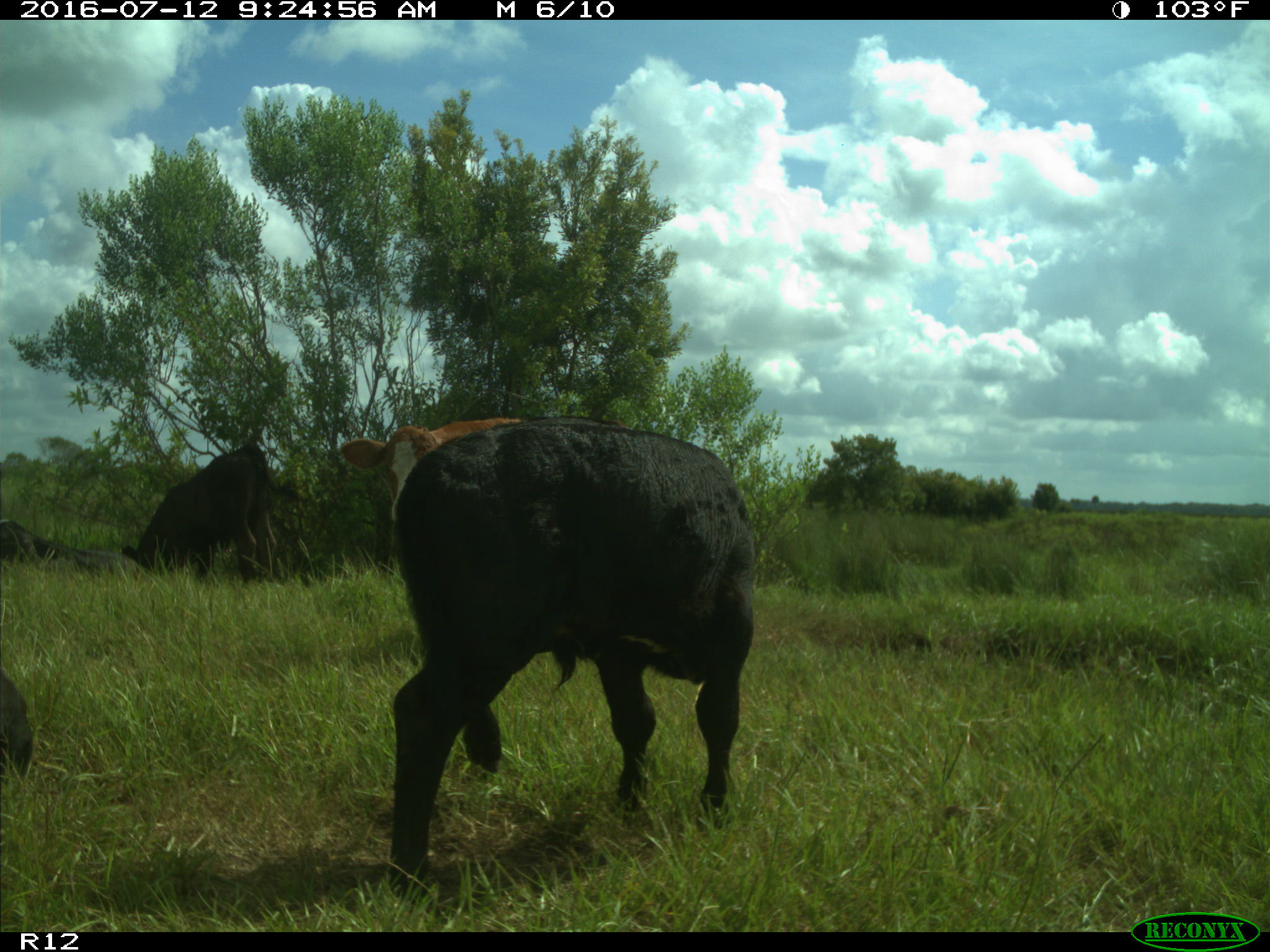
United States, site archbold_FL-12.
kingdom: Animalia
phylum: Chordata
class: Mammalia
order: Artiodactyla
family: Bovidae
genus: Bos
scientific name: Bos taurus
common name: domestic cow